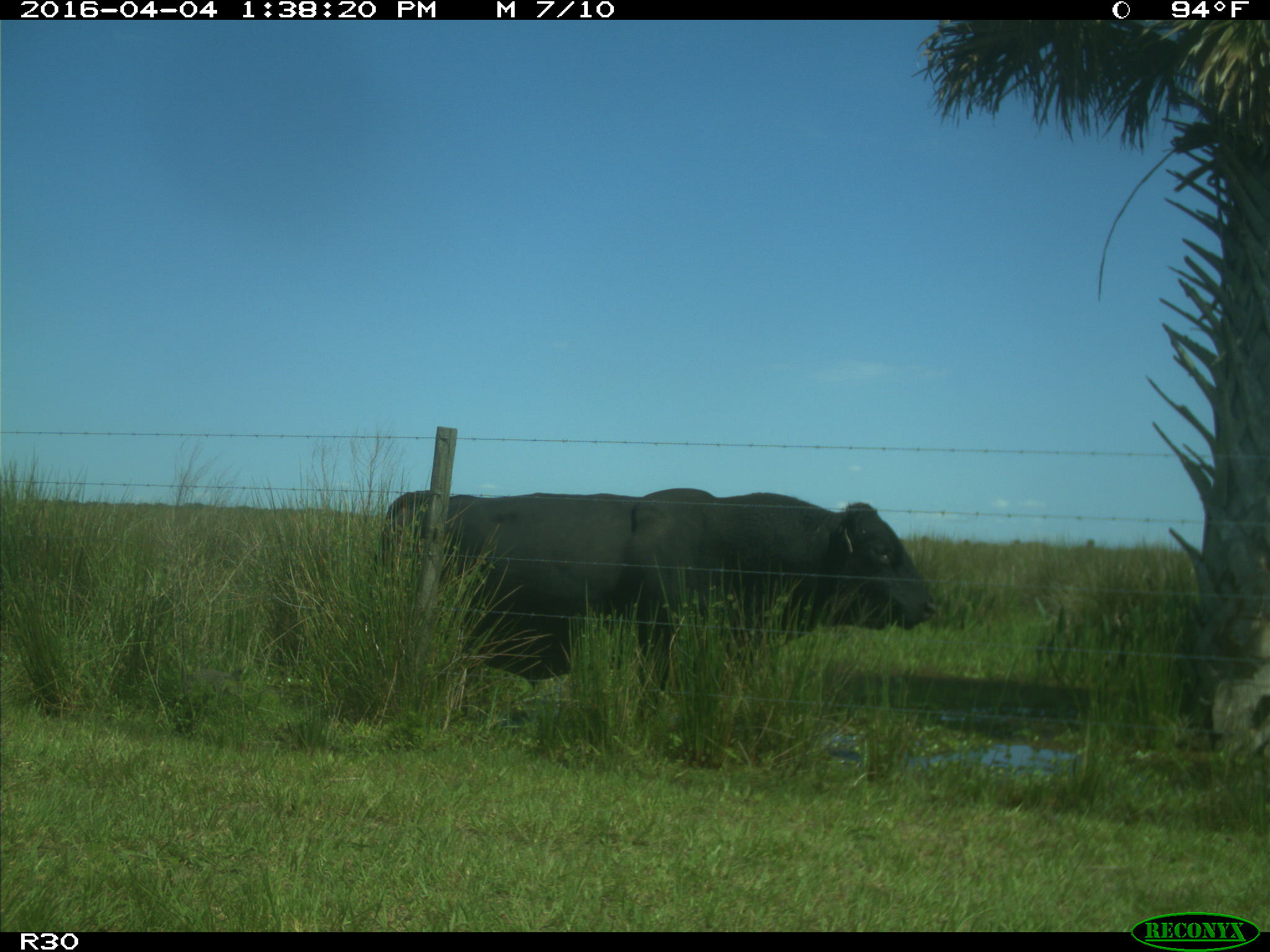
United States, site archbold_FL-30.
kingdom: Animalia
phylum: Chordata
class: Mammalia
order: Artiodactyla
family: Bovidae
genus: Bos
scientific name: Bos taurus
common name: domestic cow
Bos taurus (domestic cow).